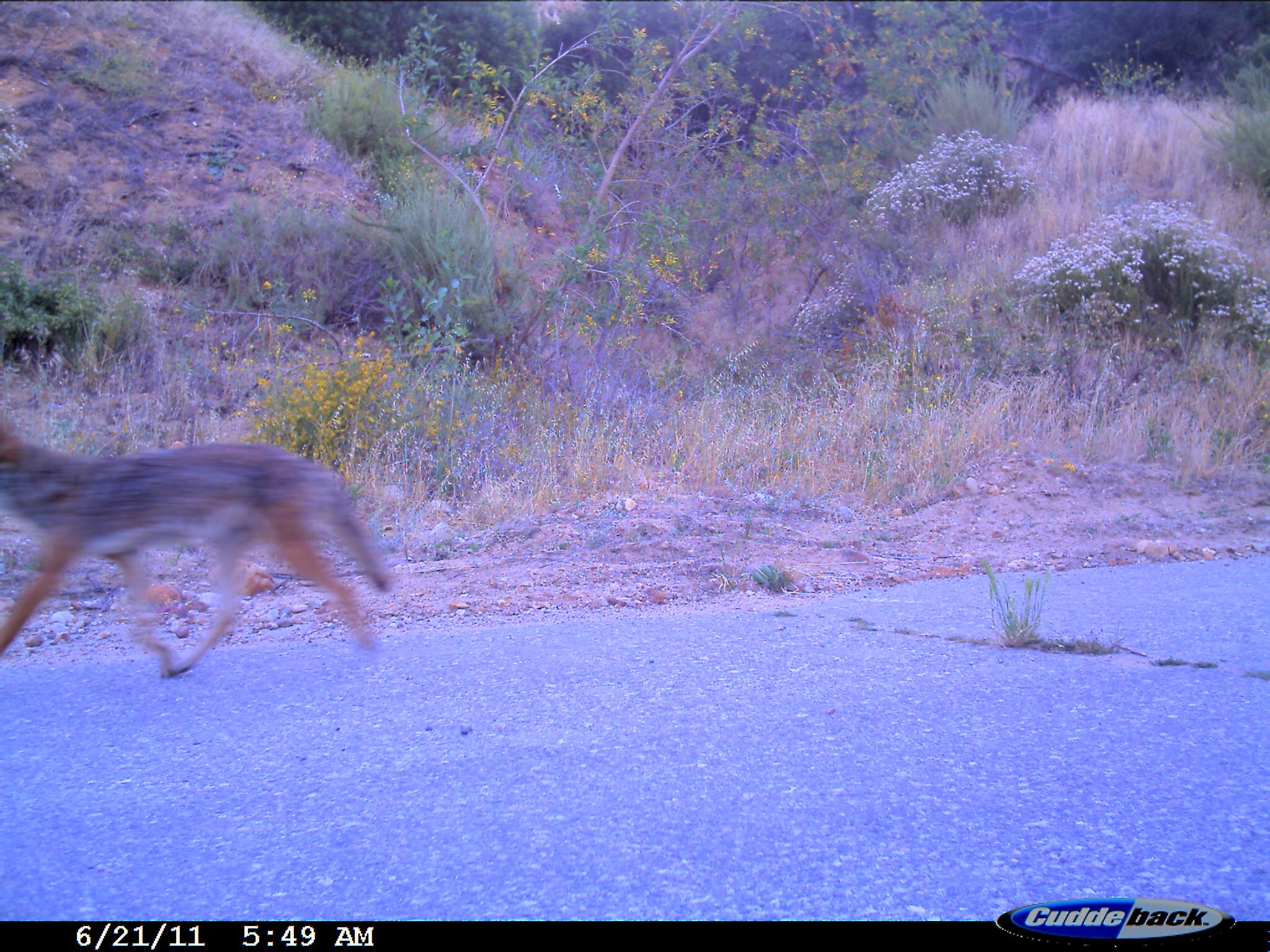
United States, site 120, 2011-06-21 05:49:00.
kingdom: Animalia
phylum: Chordata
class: Mammalia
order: Carnivora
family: Canidae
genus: Canis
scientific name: Canis latrans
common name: coyote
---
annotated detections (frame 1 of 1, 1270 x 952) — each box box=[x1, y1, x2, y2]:
coyote: box=[2, 408, 400, 693]